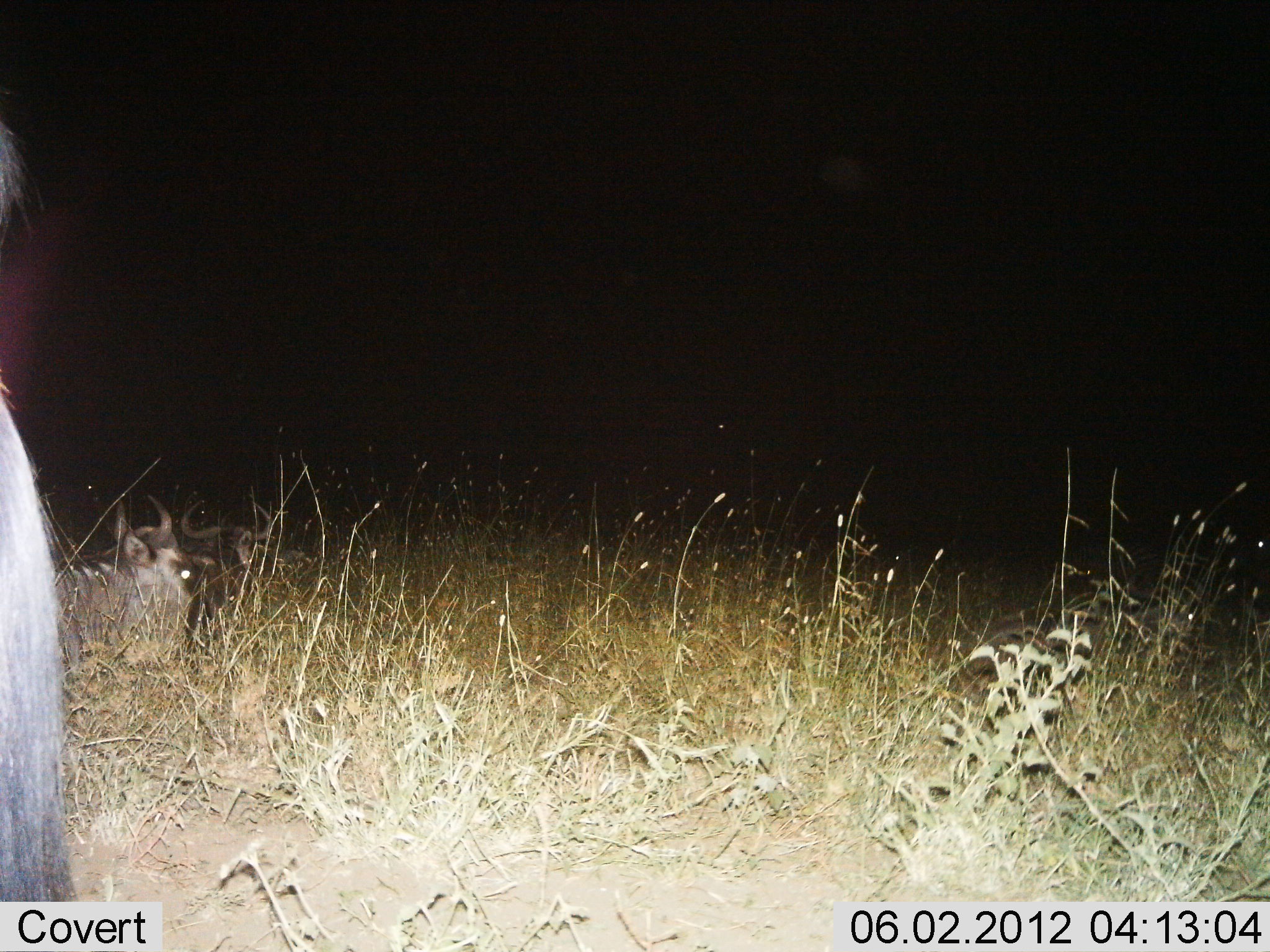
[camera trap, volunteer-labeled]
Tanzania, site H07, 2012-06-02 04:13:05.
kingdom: Animalia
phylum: Chordata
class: Mammalia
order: Artiodactyla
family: Bovidae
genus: Connochaetes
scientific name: Connochaetes taurinus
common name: blue wildebeest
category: wildebeest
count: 3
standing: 80%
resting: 90%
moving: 0%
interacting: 0%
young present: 0%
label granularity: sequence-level